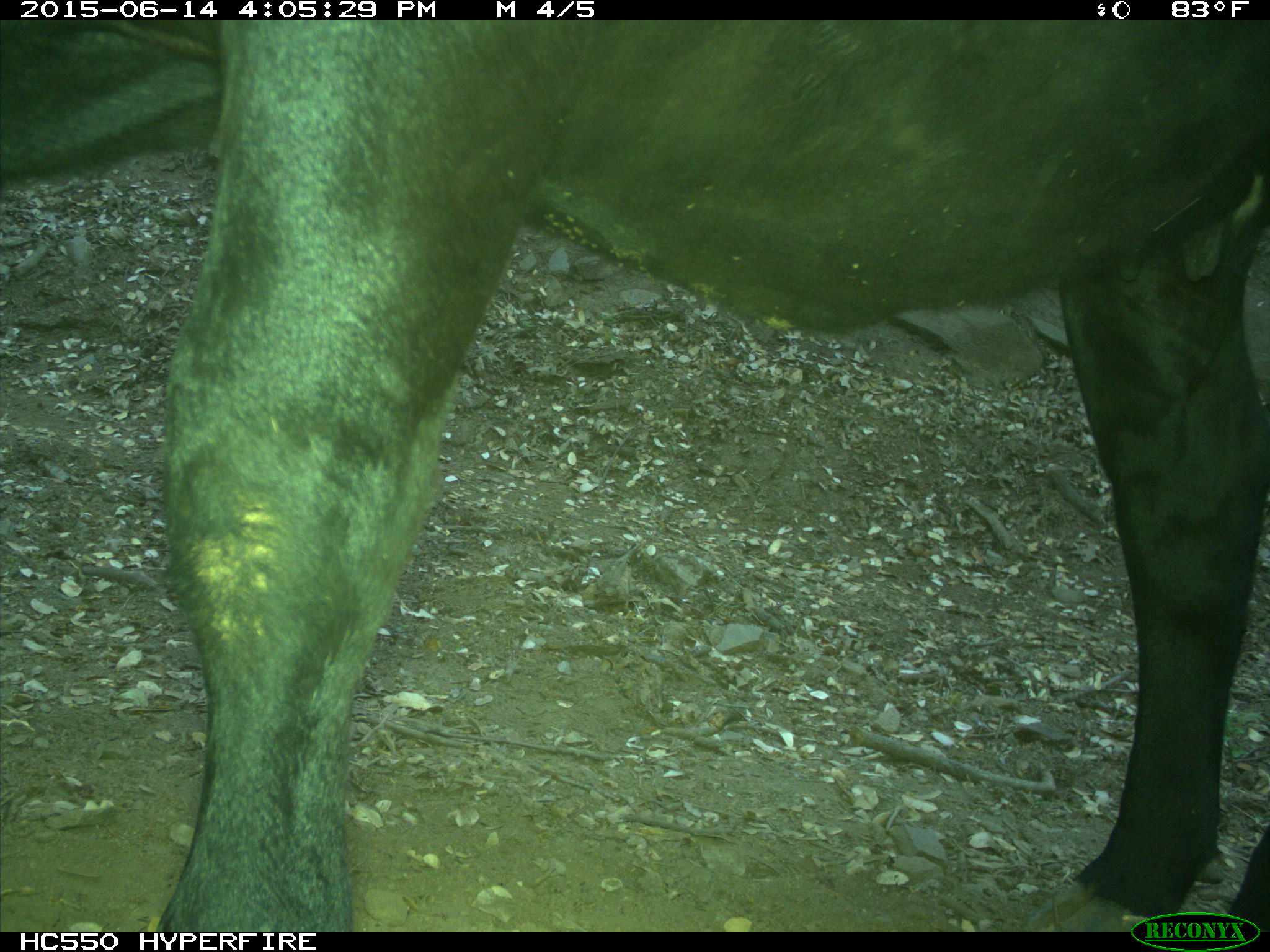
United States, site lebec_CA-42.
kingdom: Animalia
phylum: Chordata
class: Mammalia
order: Artiodactyla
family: Bovidae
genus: Bos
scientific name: Bos taurus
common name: domestic cow